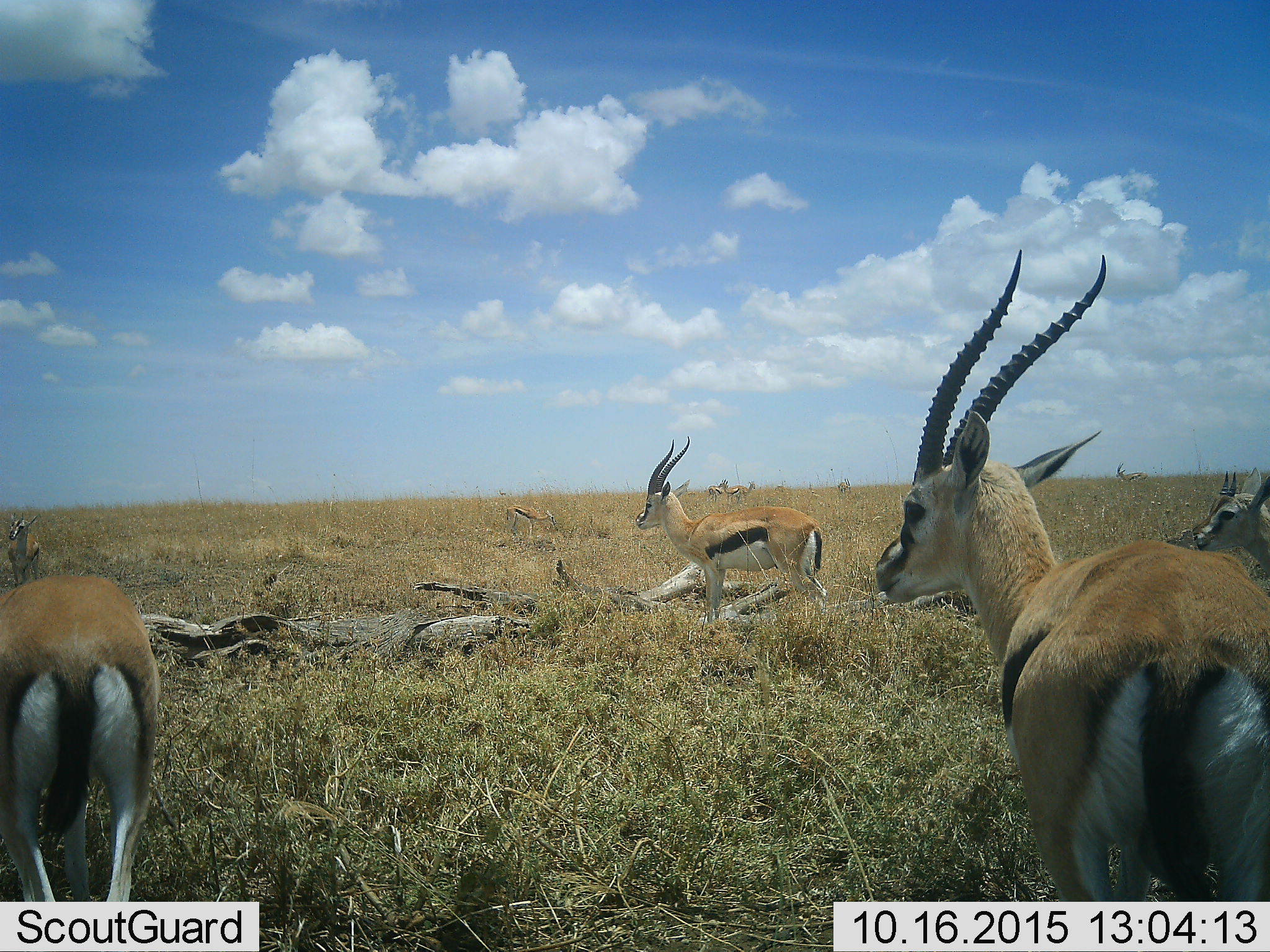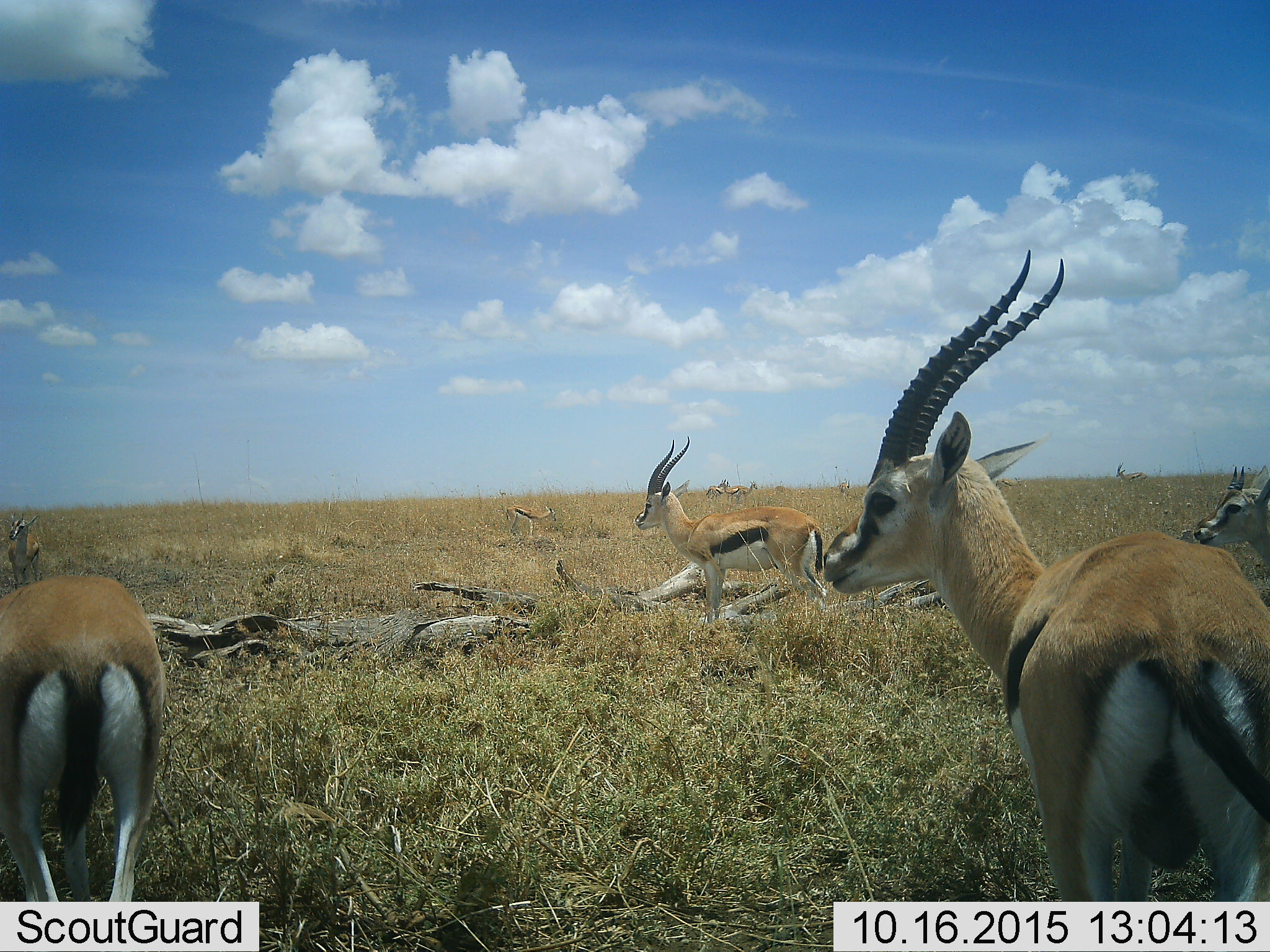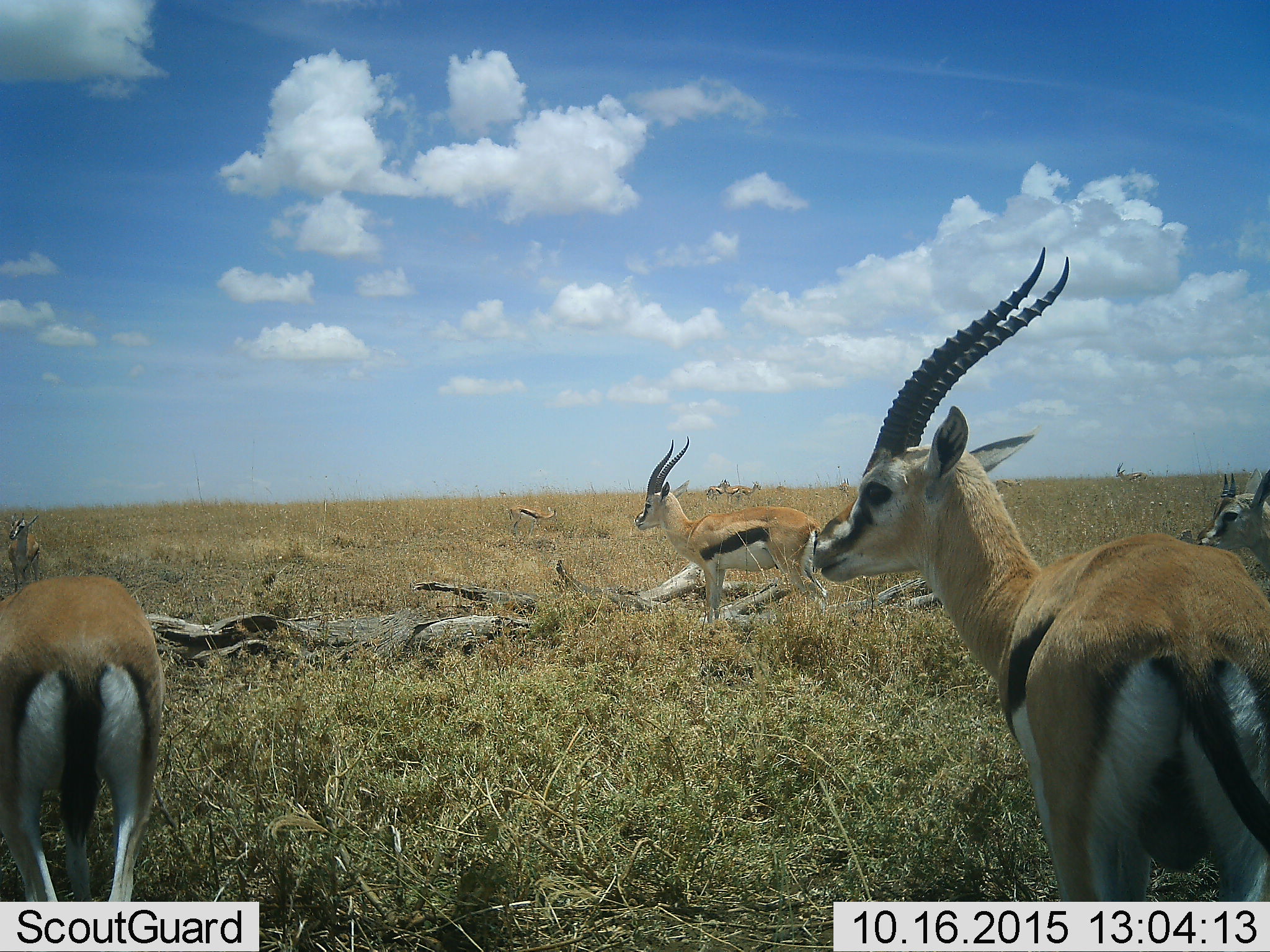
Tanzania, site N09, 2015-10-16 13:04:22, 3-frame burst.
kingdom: Animalia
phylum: Chordata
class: Mammalia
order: Artiodactyla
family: Bovidae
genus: Eudorcas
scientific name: Eudorcas thomsonii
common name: thomson's gazelle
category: gazellethomsons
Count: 11-50.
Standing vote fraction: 100%.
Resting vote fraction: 0%.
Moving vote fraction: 11%.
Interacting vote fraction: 0%.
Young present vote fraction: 22%.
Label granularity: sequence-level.